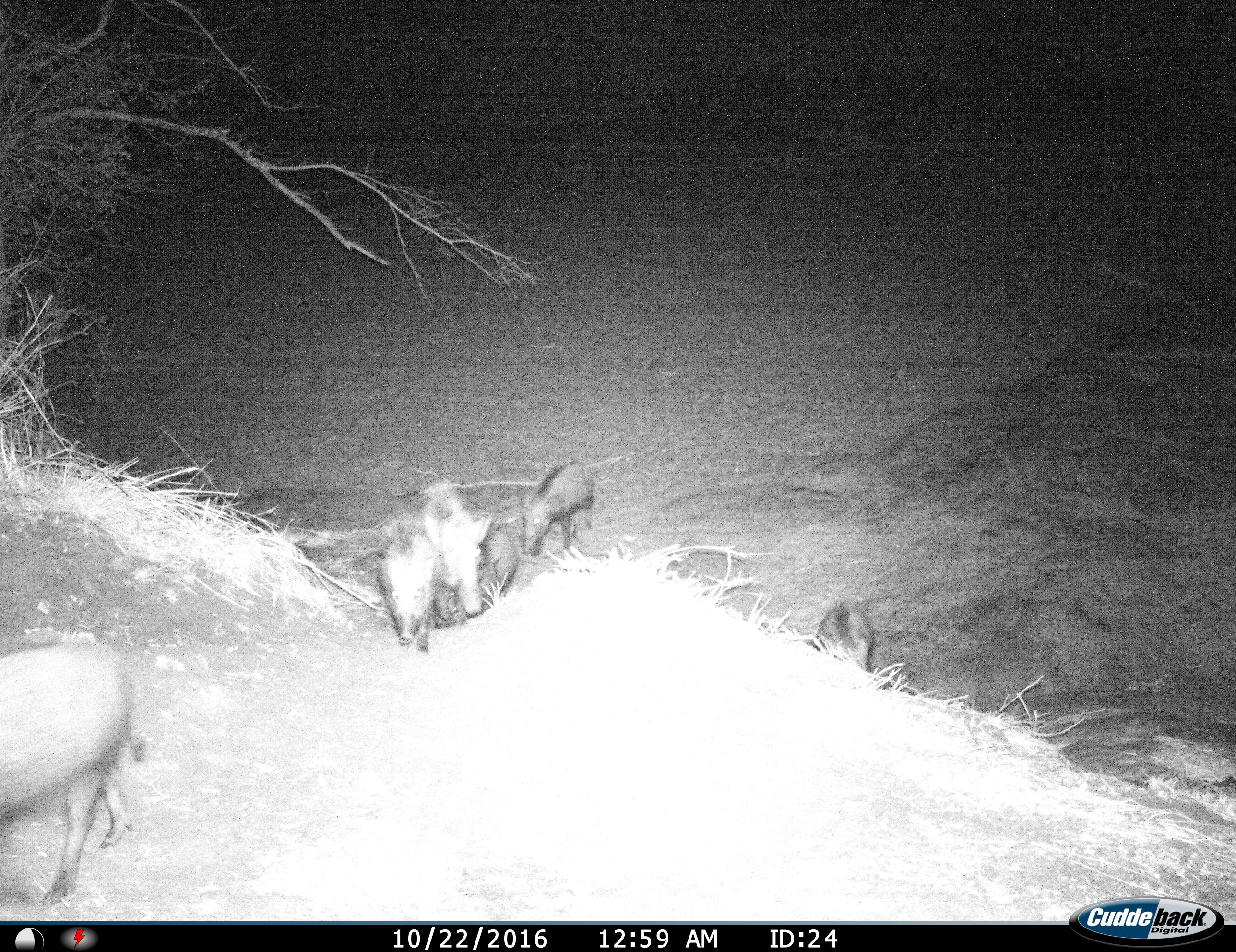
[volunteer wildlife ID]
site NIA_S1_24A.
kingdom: Animalia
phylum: Chordata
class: Mammalia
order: Artiodactyla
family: Suidae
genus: Potamochoerus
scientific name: Potamochoerus larvatus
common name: bushpig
Bushpig (Potamochoerus larvatus), count 6. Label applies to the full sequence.